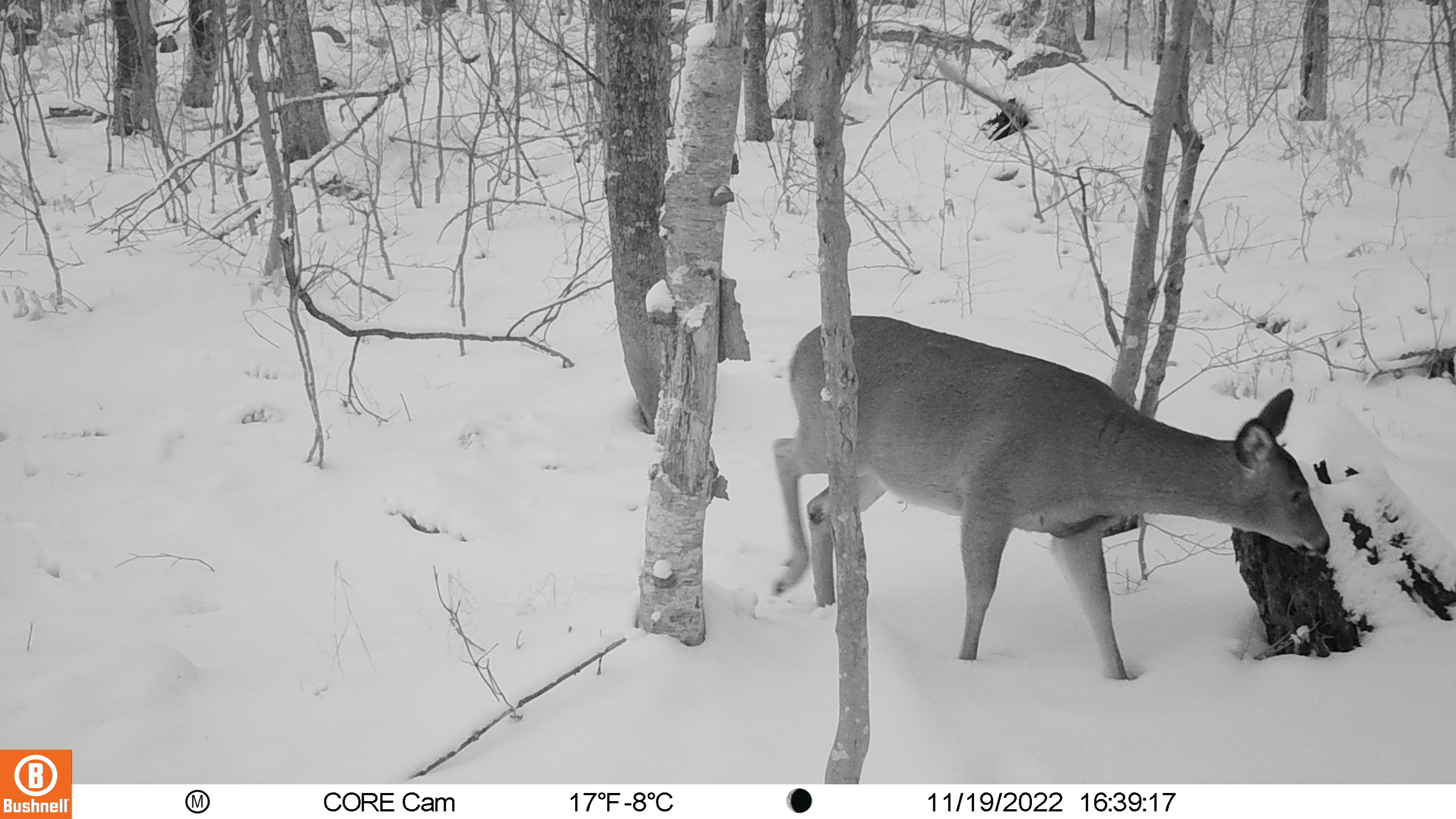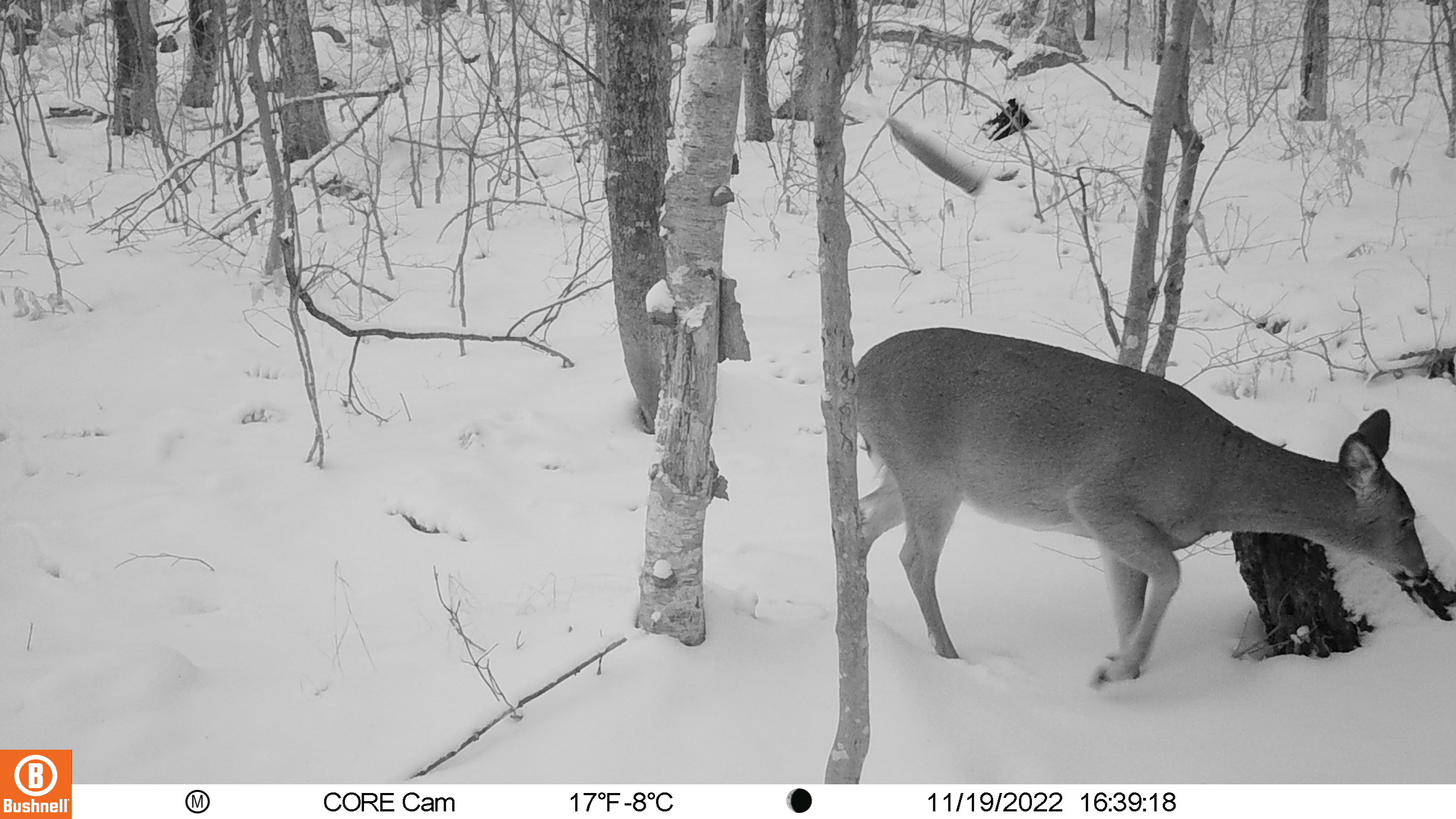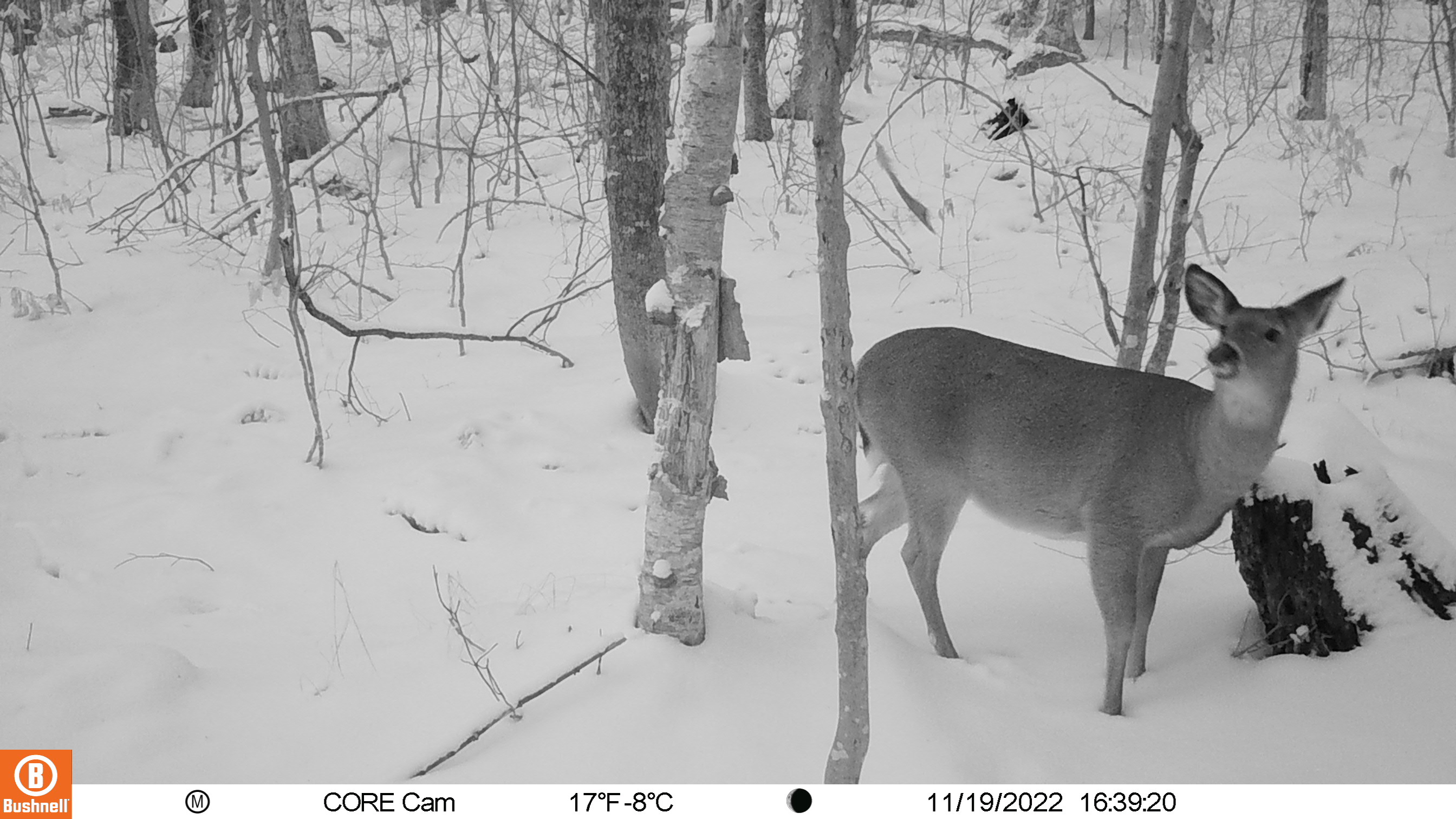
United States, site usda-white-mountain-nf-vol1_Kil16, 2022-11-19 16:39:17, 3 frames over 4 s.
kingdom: Animalia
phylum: Chordata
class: Mammalia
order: Artiodactyla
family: Cervidae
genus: Odocoileus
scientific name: Odocoileus virginianus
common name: white-tailed deer